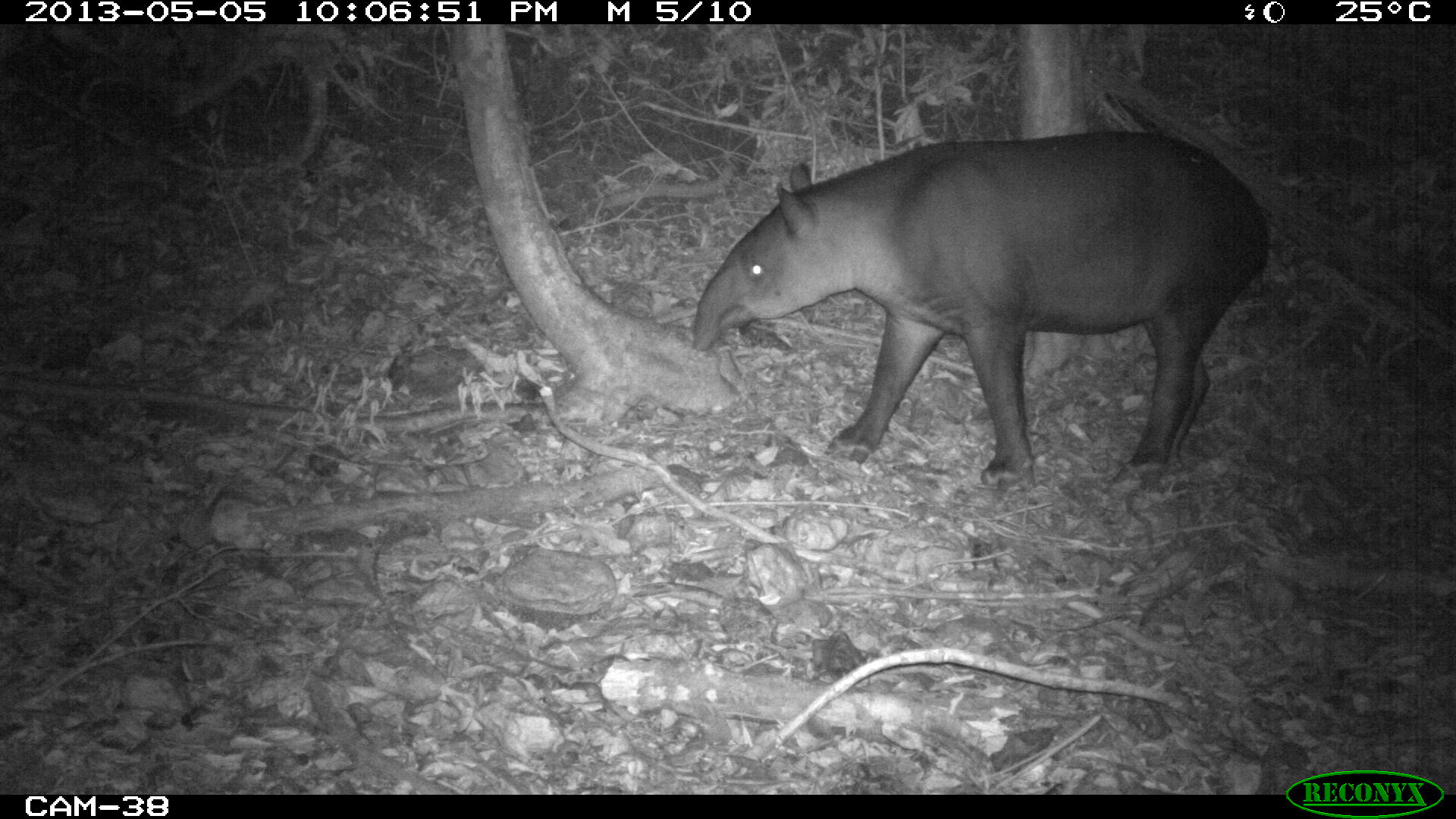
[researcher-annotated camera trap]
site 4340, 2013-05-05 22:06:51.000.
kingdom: Animalia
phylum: Chordata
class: Mammalia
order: Perissodactyla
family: Tapiridae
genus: Tapirus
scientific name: Tapirus bairdii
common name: baird's tapir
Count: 1.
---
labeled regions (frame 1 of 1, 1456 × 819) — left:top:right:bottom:
tapirus bairdii: 691:129:1268:494